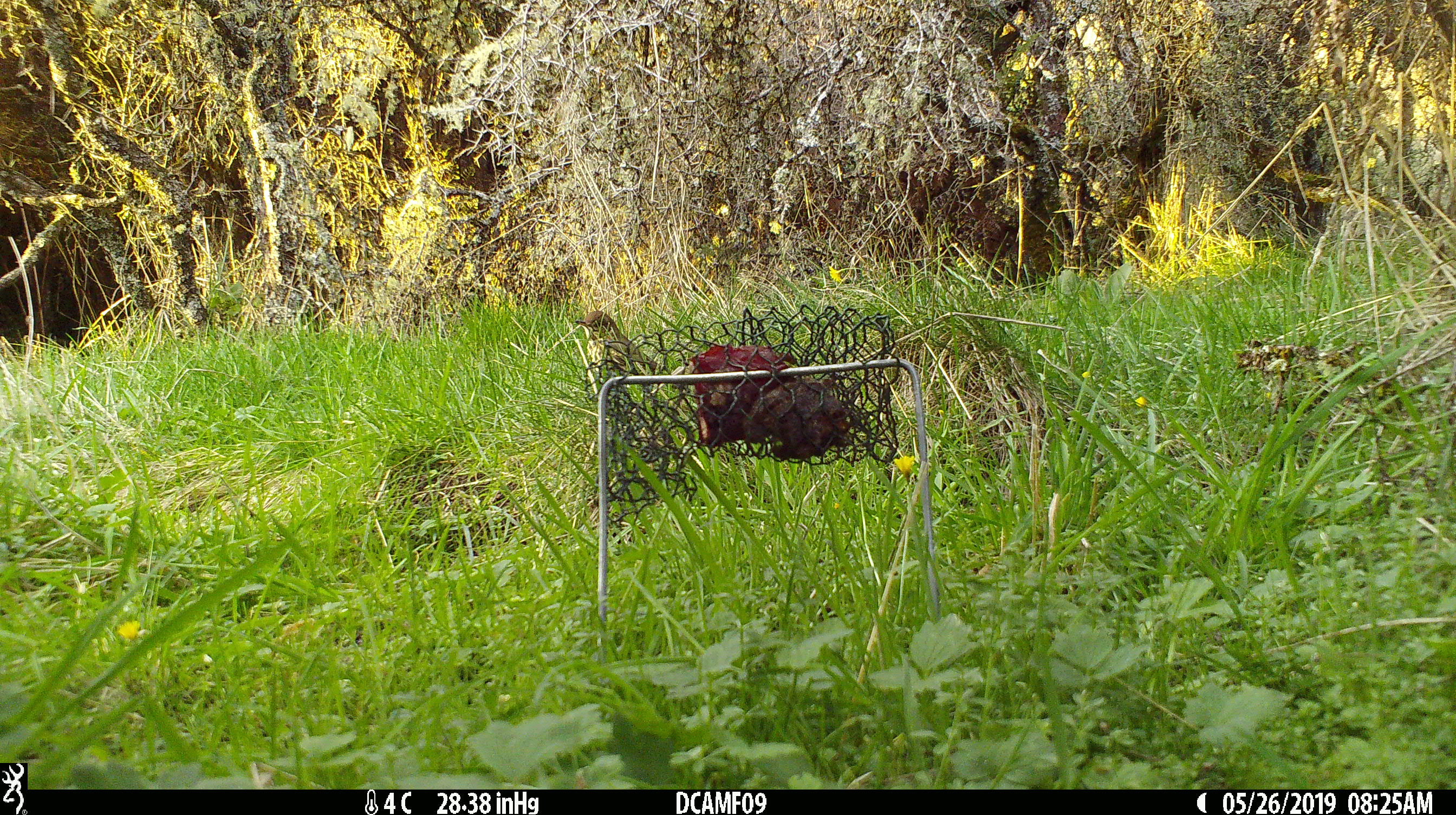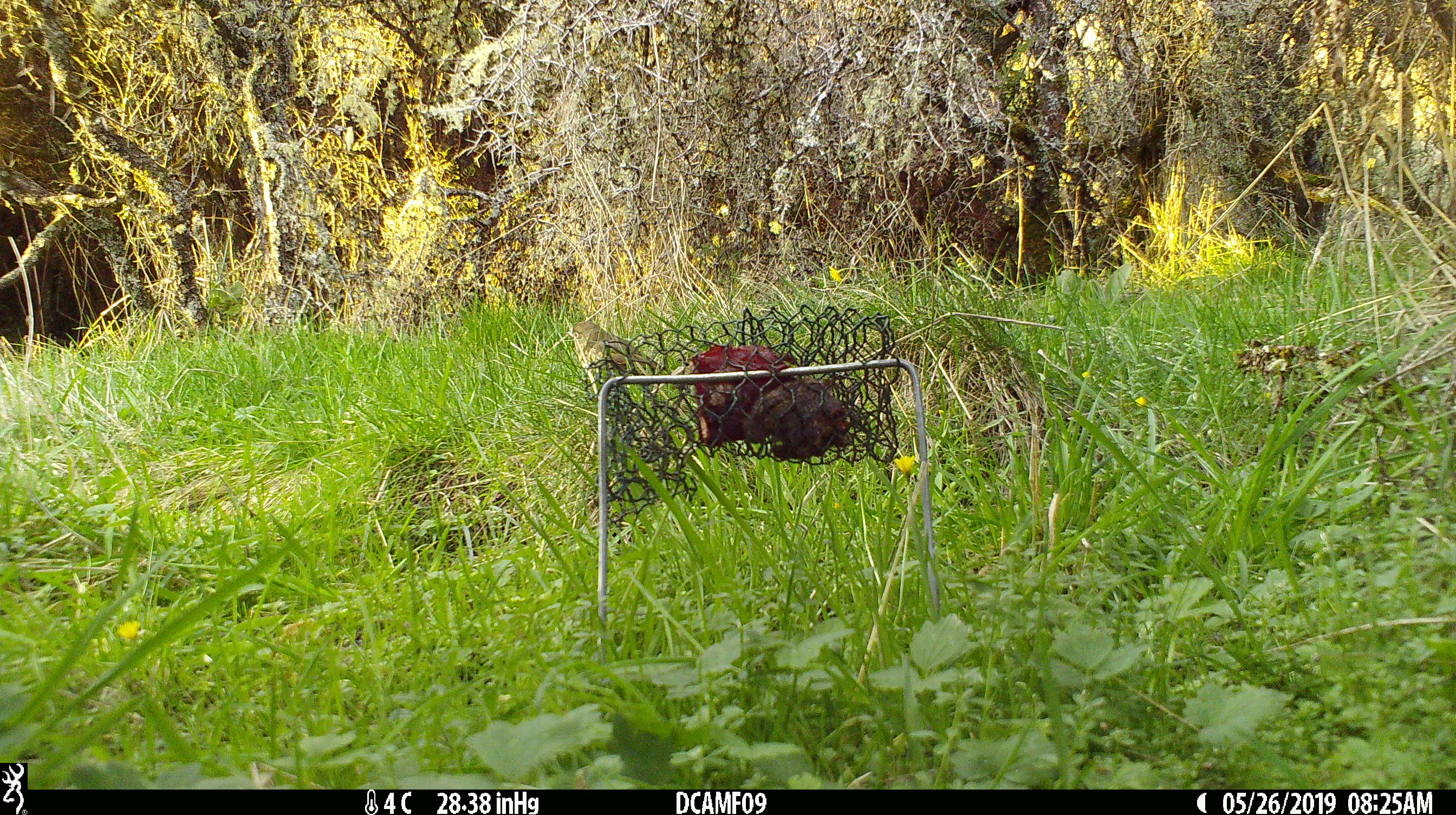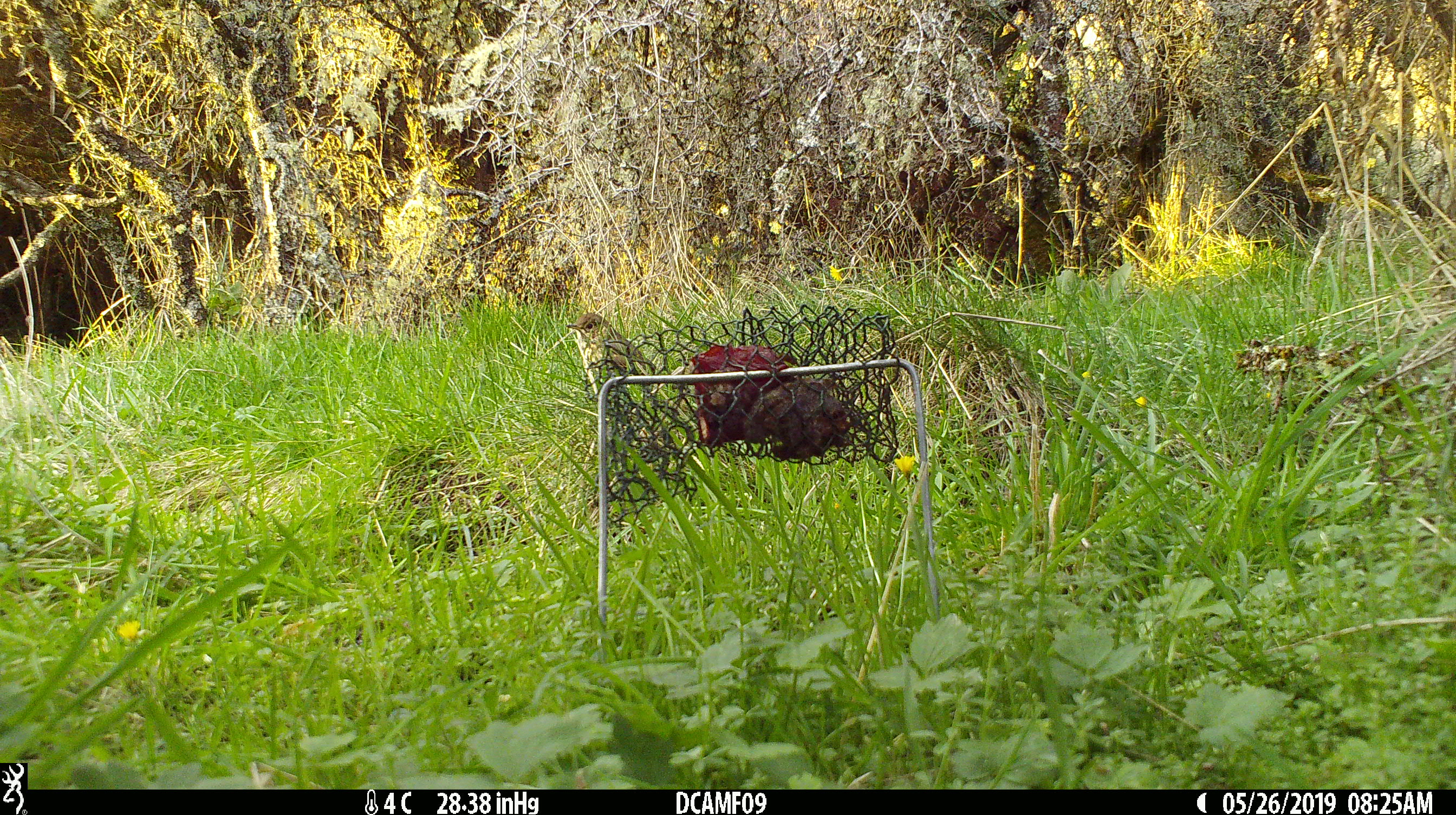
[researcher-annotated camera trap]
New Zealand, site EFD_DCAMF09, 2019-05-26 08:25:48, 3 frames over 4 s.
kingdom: Animalia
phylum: Chordata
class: Aves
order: Passeriformes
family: Turdidae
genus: Turdus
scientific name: Turdus philomelos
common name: song thrush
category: thrush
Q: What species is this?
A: Thrush (song thrush) (Turdus philomelos).